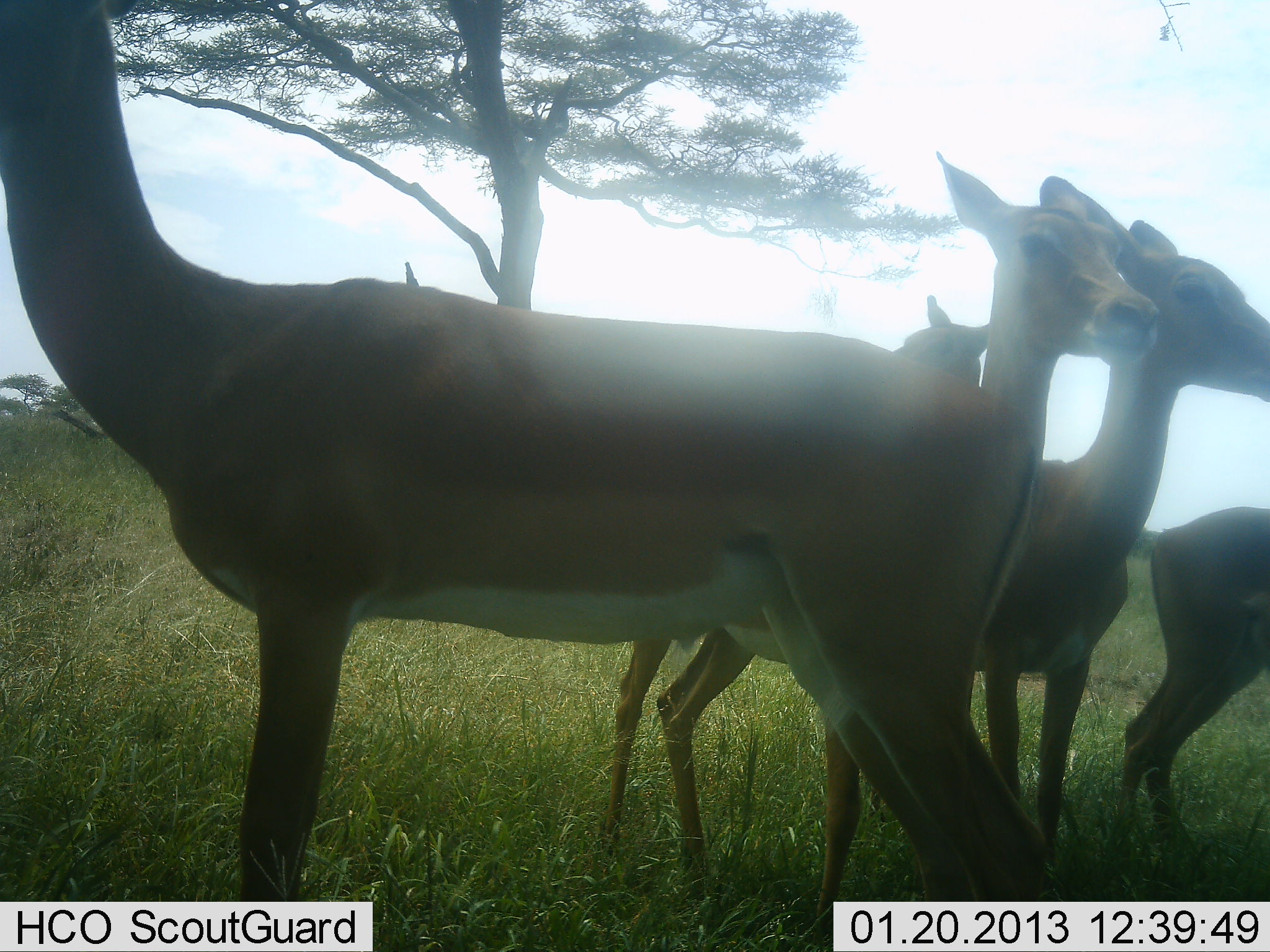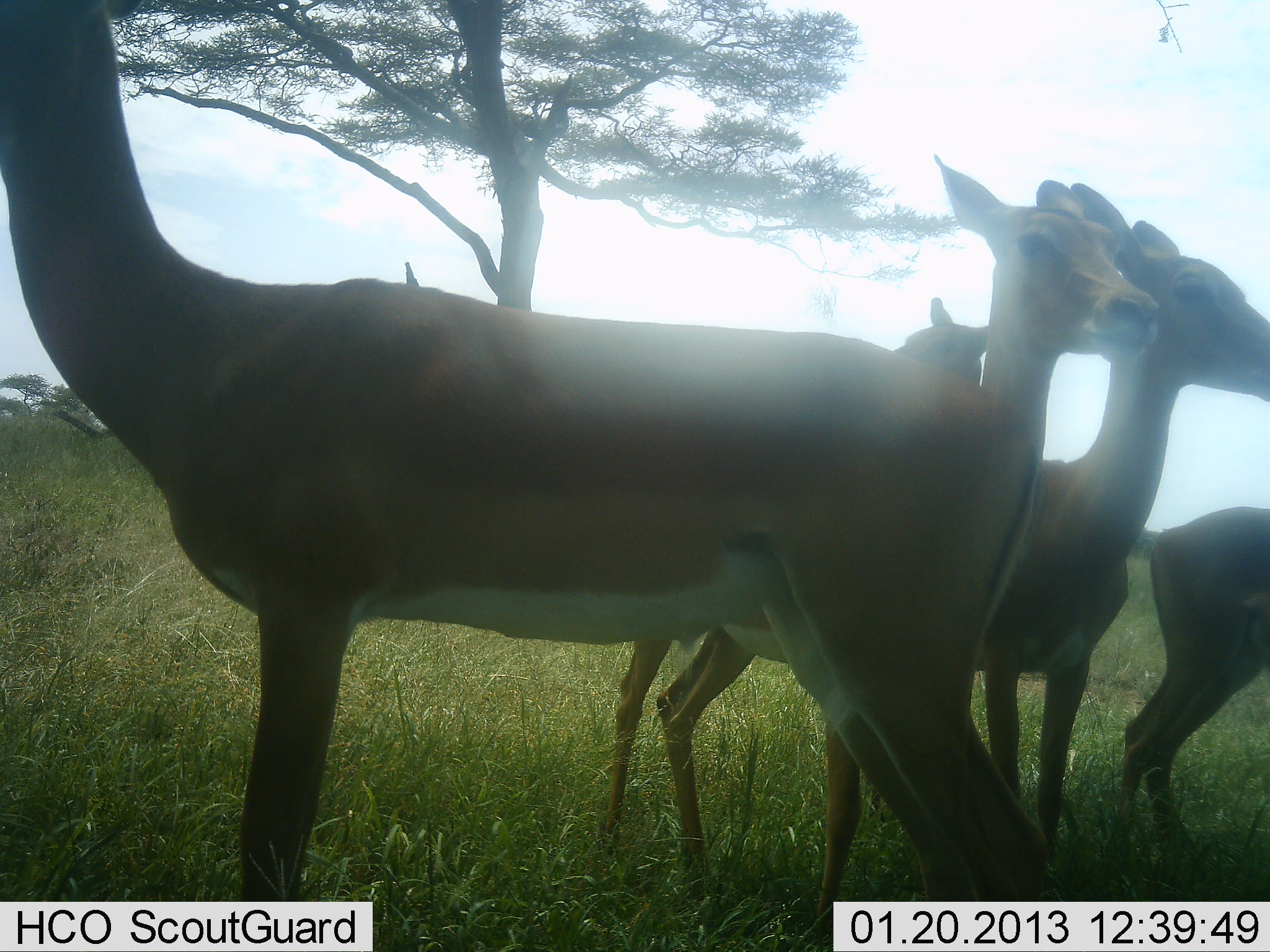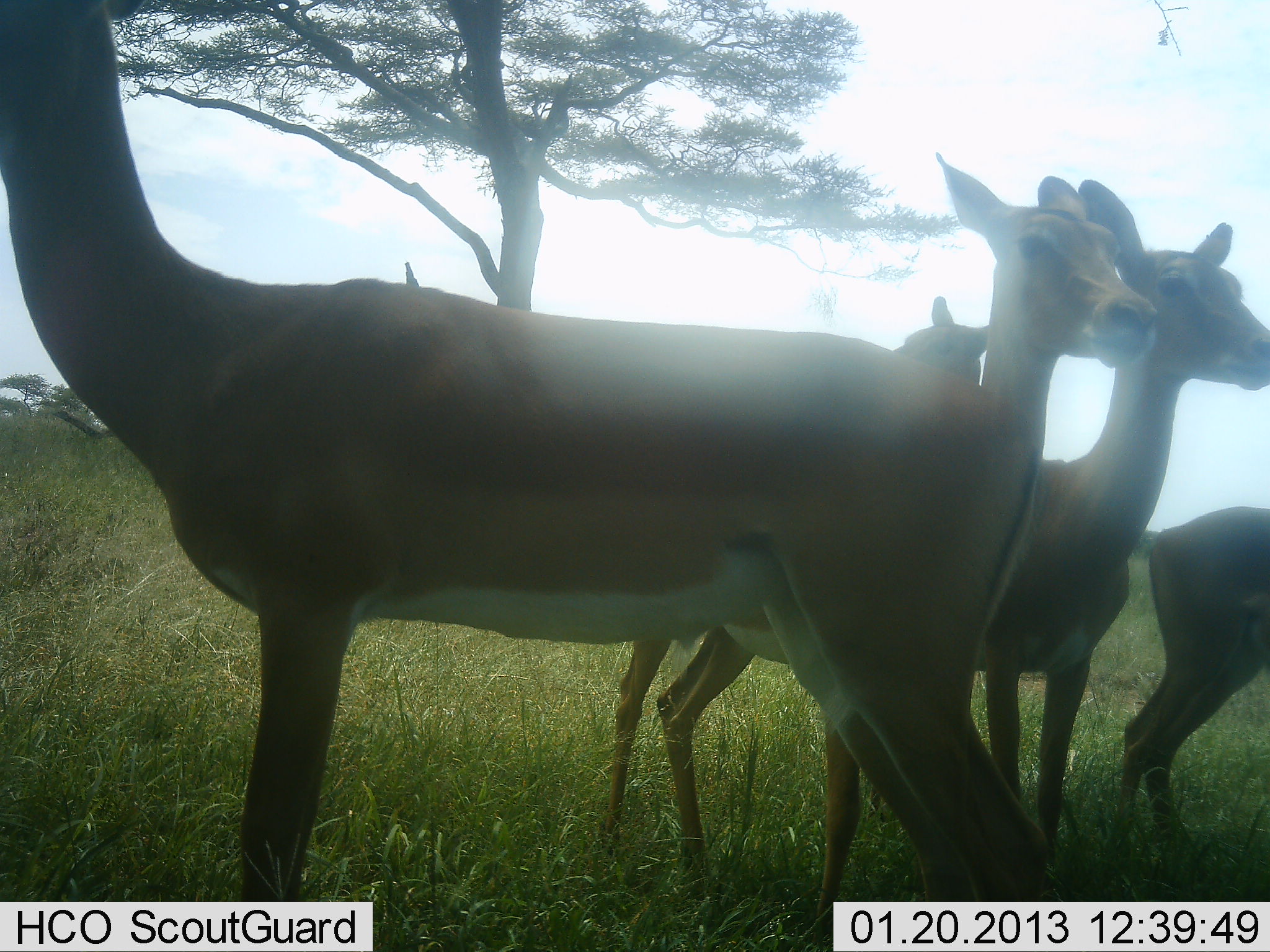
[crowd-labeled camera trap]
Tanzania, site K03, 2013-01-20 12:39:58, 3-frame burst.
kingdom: Animalia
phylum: Chordata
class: Mammalia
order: Artiodactyla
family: Bovidae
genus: Aepyceros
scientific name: Aepyceros melampus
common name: impala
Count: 5.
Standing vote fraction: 86%.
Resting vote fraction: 14%.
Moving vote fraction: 0%.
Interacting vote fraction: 9%.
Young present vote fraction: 14%.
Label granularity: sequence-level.